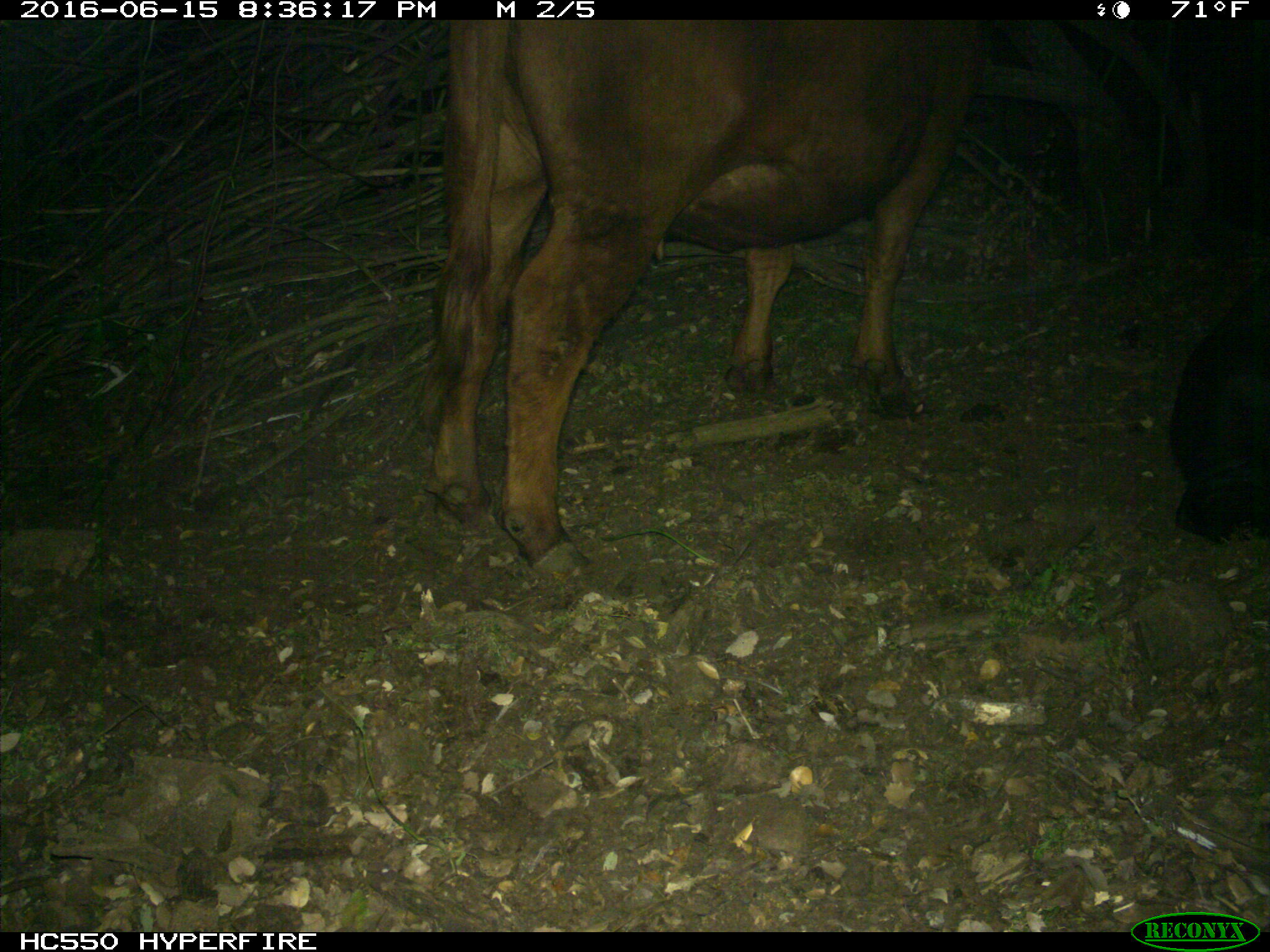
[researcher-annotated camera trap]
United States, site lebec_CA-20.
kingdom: Animalia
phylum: Chordata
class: Mammalia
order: Artiodactyla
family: Bovidae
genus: Bos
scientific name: Bos taurus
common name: domestic cow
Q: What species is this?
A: Bos taurus (domestic cow).